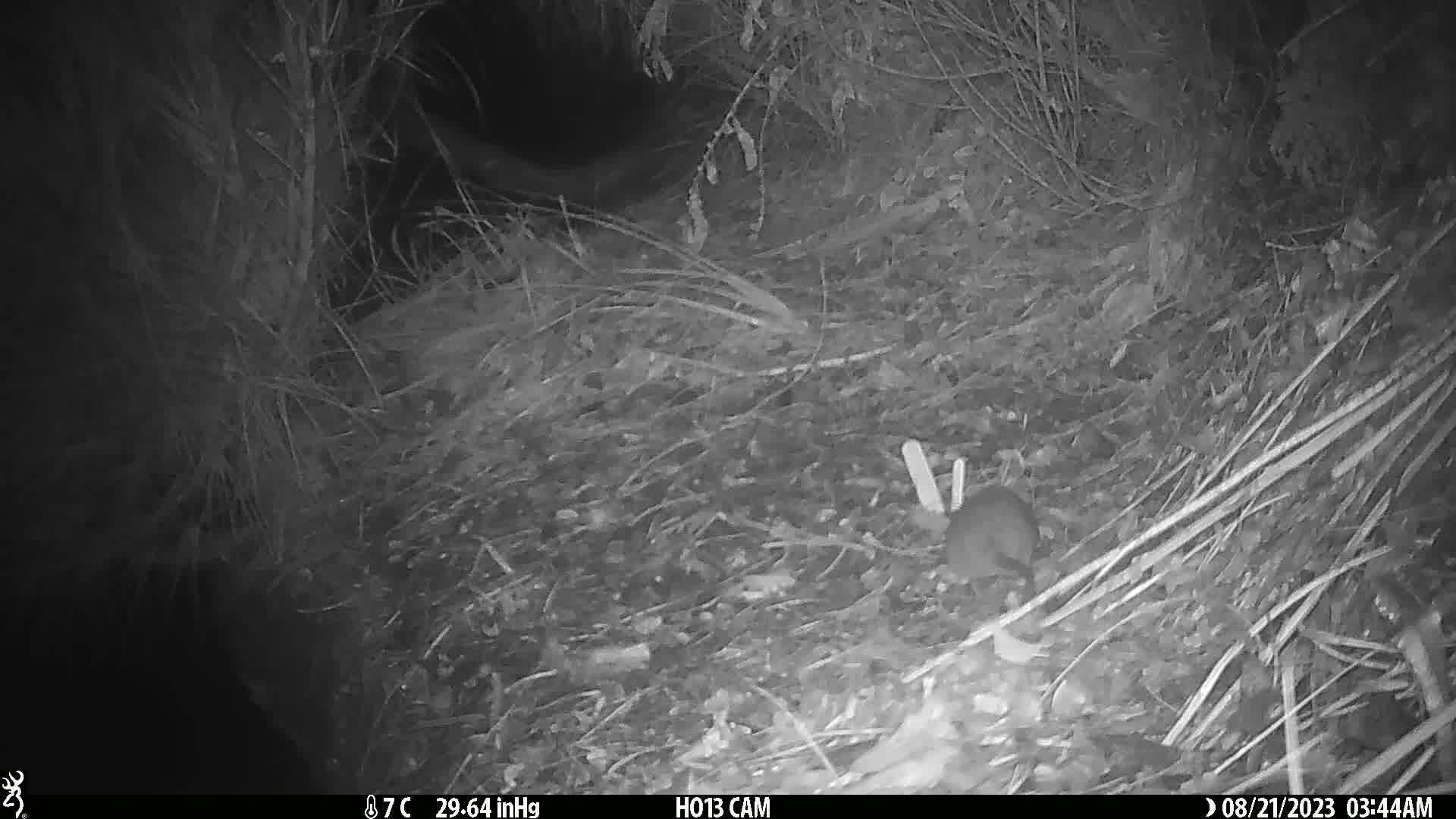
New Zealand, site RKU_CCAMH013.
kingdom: Animalia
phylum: Chordata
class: Mammalia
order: Rodentia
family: Muridae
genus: Rattus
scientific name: Rattus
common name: rat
Rat (Rattus).